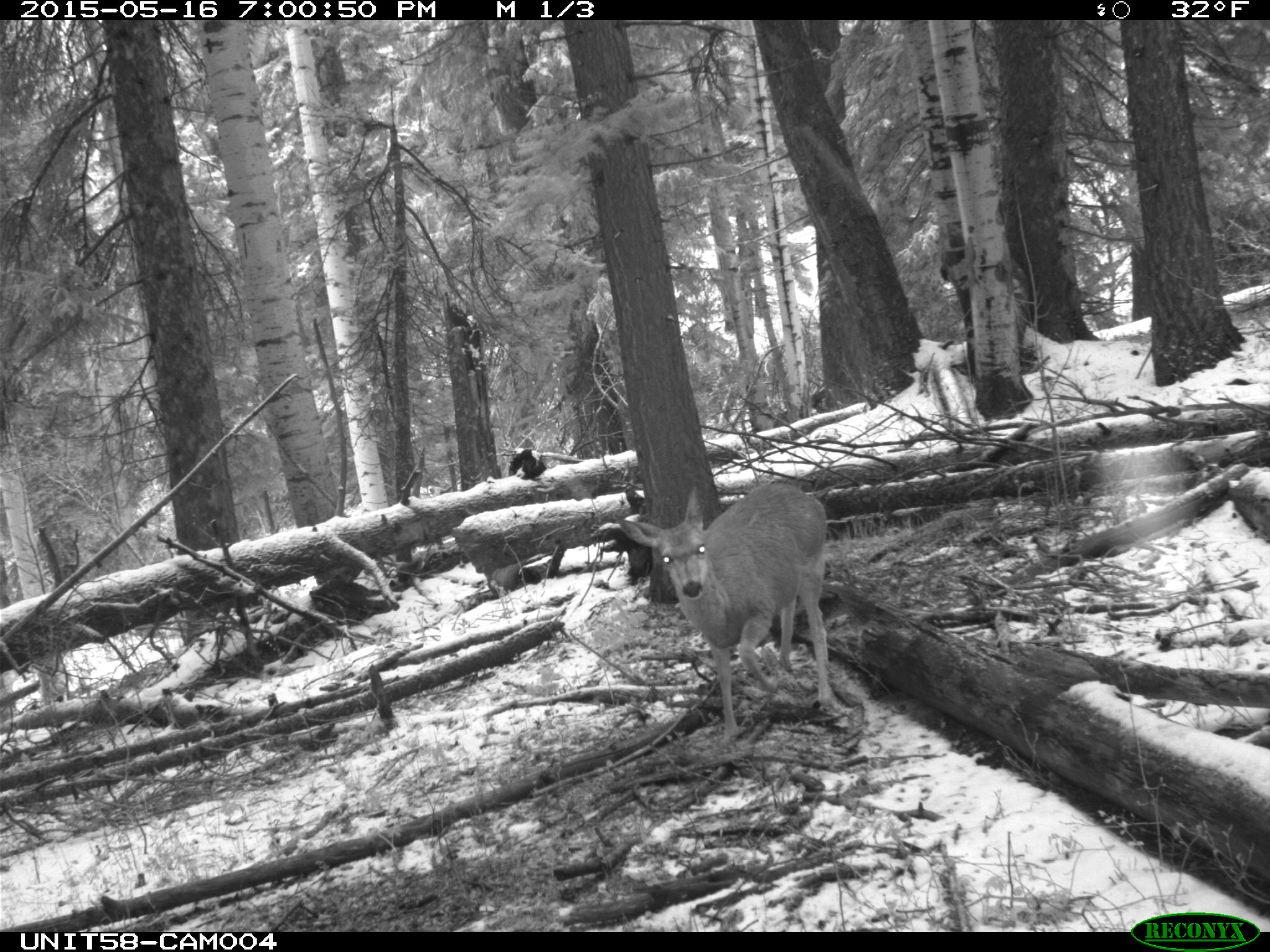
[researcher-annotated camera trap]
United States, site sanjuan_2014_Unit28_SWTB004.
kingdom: Animalia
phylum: Chordata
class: Mammalia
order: Artiodactyla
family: Cervidae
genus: Odocoileus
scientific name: Odocoileus hemionus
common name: mule deer